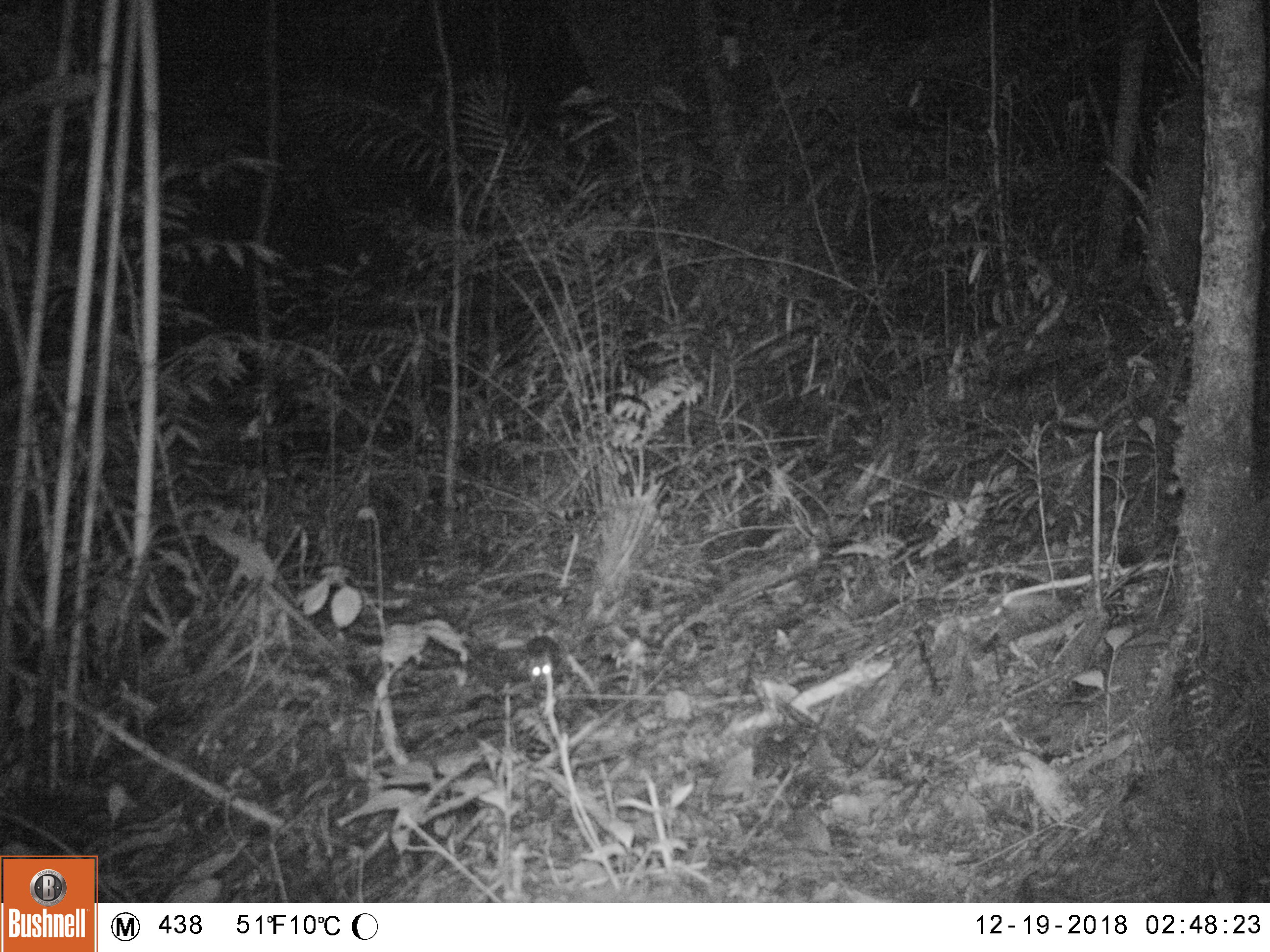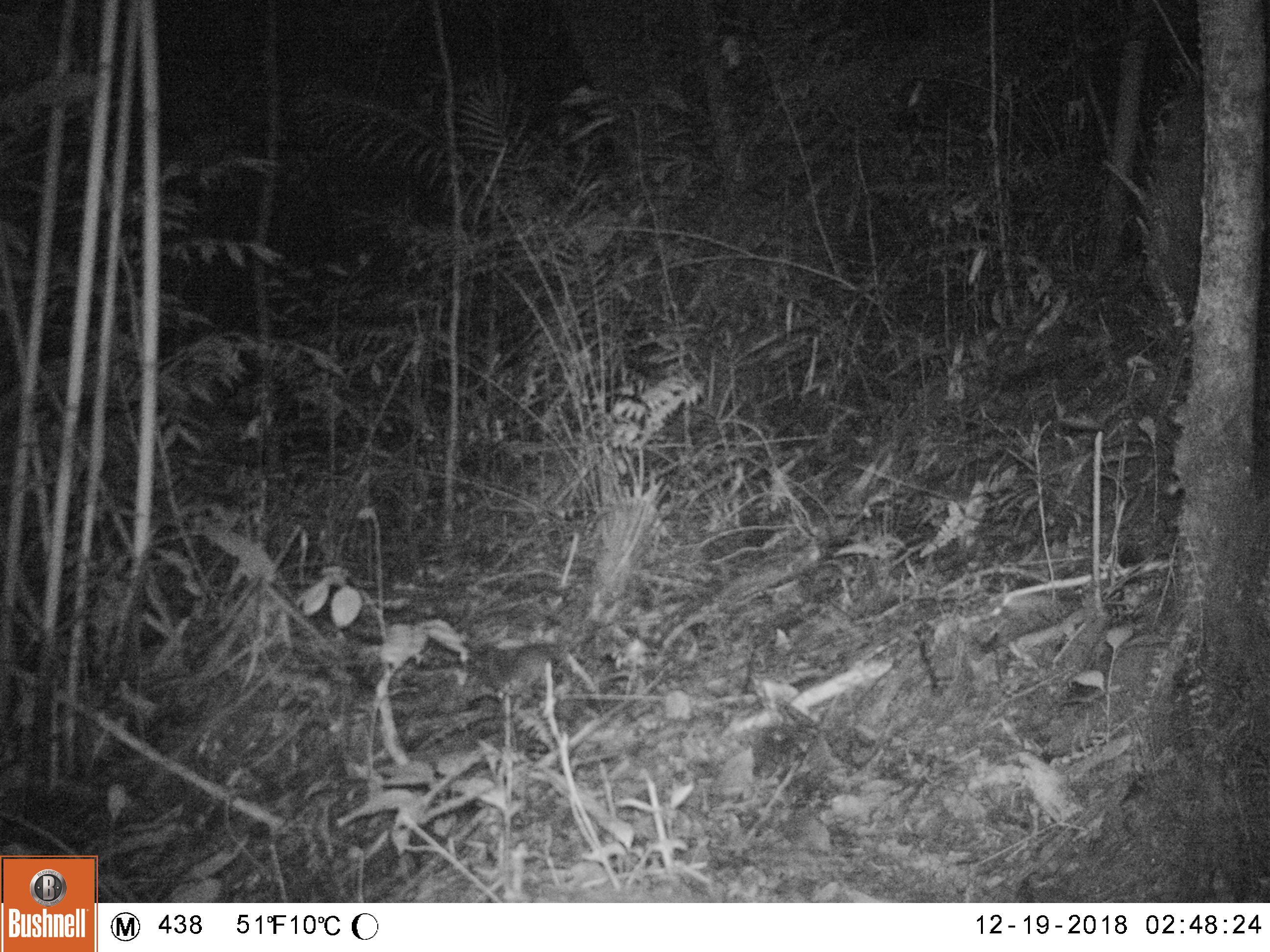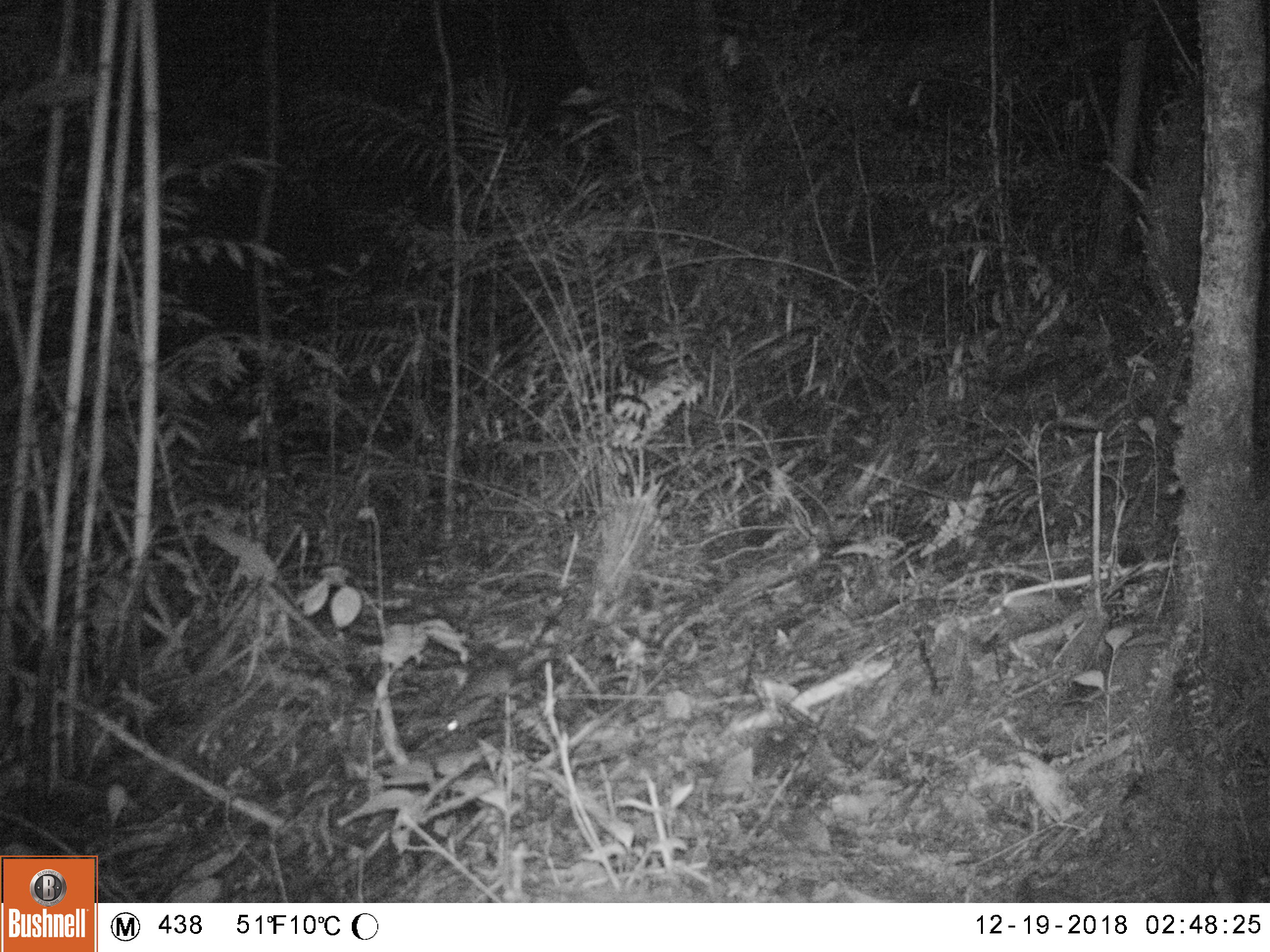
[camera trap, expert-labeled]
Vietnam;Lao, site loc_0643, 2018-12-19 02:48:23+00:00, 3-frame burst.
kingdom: Animalia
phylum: Chordata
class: Mammalia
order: Rodentia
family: Muridae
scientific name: Muridae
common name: old-world mice and rats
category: unidentified murid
Unidentified murid (old-world mice and rats) (Muridae). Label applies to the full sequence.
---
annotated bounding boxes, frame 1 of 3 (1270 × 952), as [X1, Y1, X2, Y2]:
unidentified murid: [521, 634, 560, 686]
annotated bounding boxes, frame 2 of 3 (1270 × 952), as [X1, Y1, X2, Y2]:
unidentified murid: [494, 643, 552, 702]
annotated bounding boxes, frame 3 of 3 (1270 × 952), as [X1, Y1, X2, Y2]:
unidentified murid: [443, 666, 513, 734]